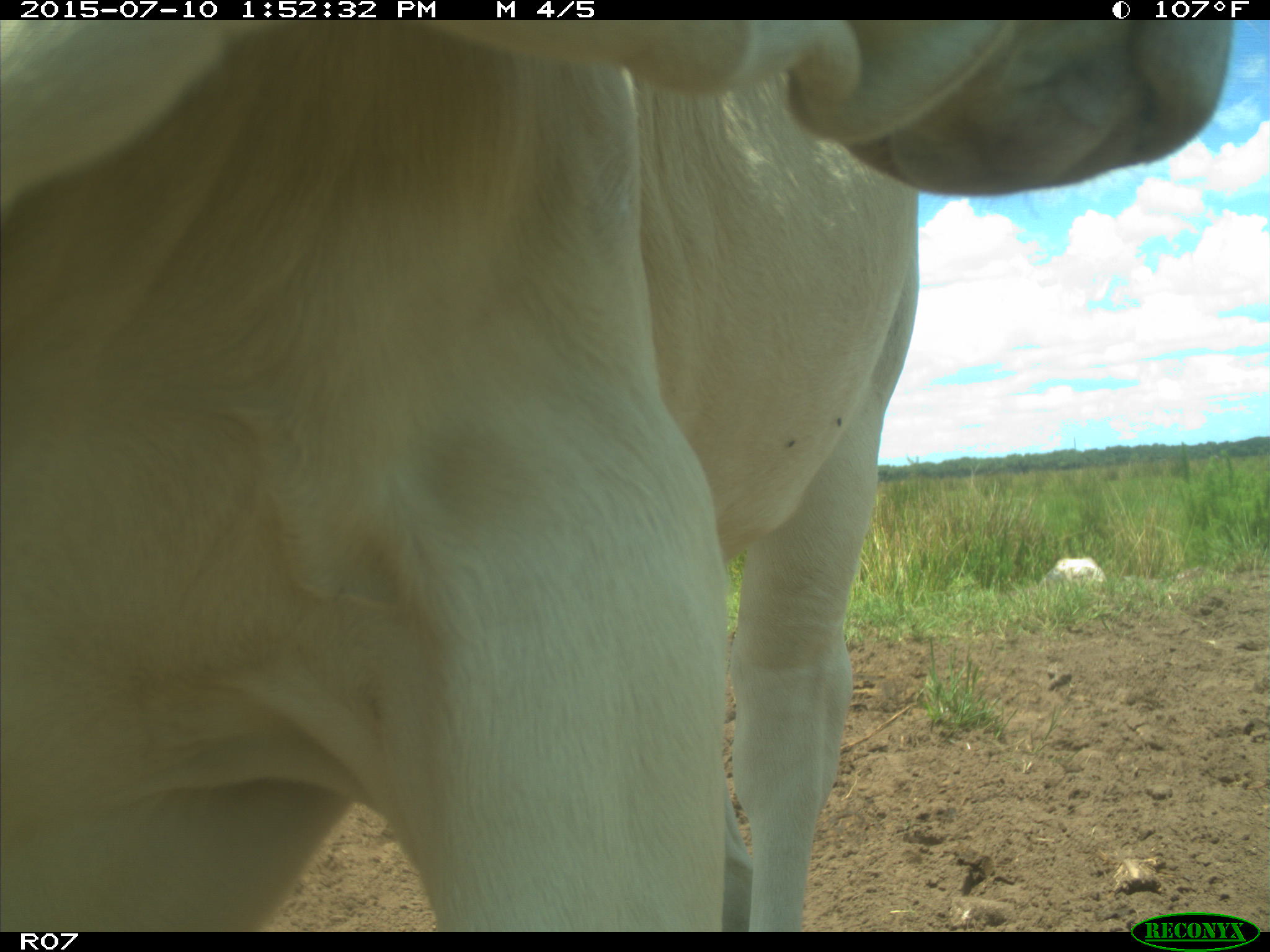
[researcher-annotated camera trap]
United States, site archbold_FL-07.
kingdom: Animalia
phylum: Chordata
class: Mammalia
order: Artiodactyla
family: Bovidae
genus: Bos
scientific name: Bos taurus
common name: domestic cow